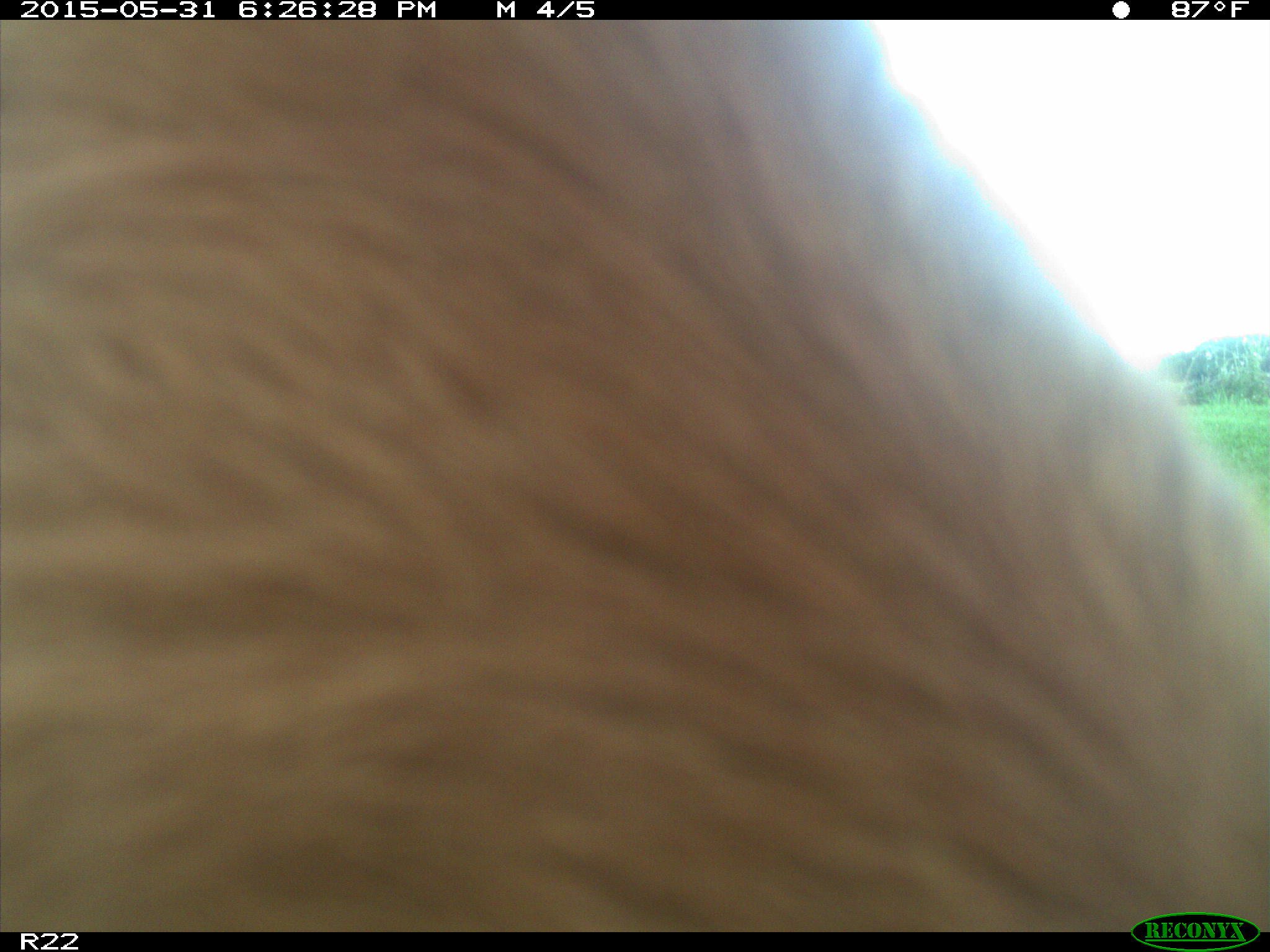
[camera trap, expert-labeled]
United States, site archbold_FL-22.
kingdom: Animalia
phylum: Chordata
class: Mammalia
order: Artiodactyla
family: Bovidae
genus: Bos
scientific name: Bos taurus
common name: domestic cow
Bos taurus (domestic cow).